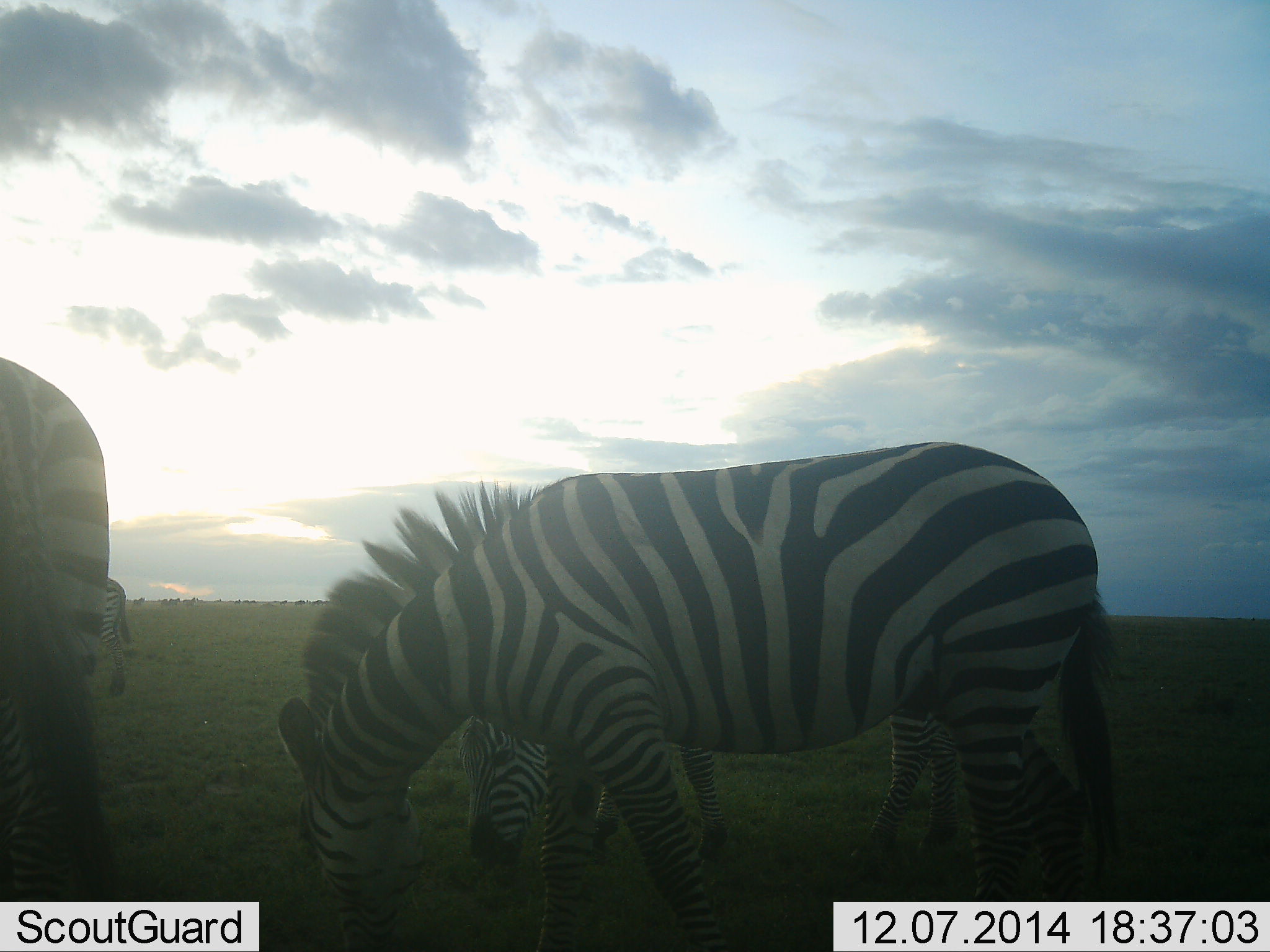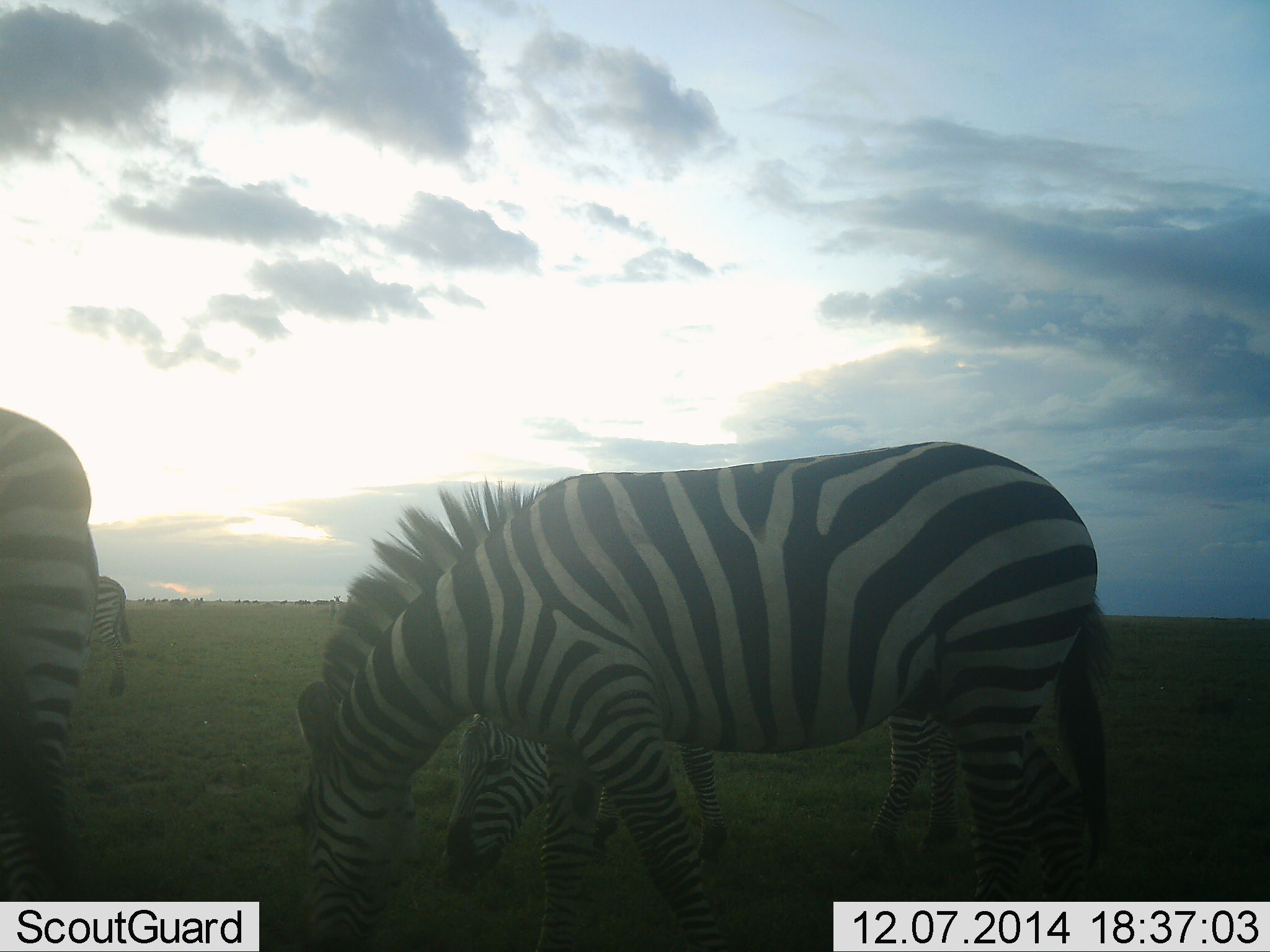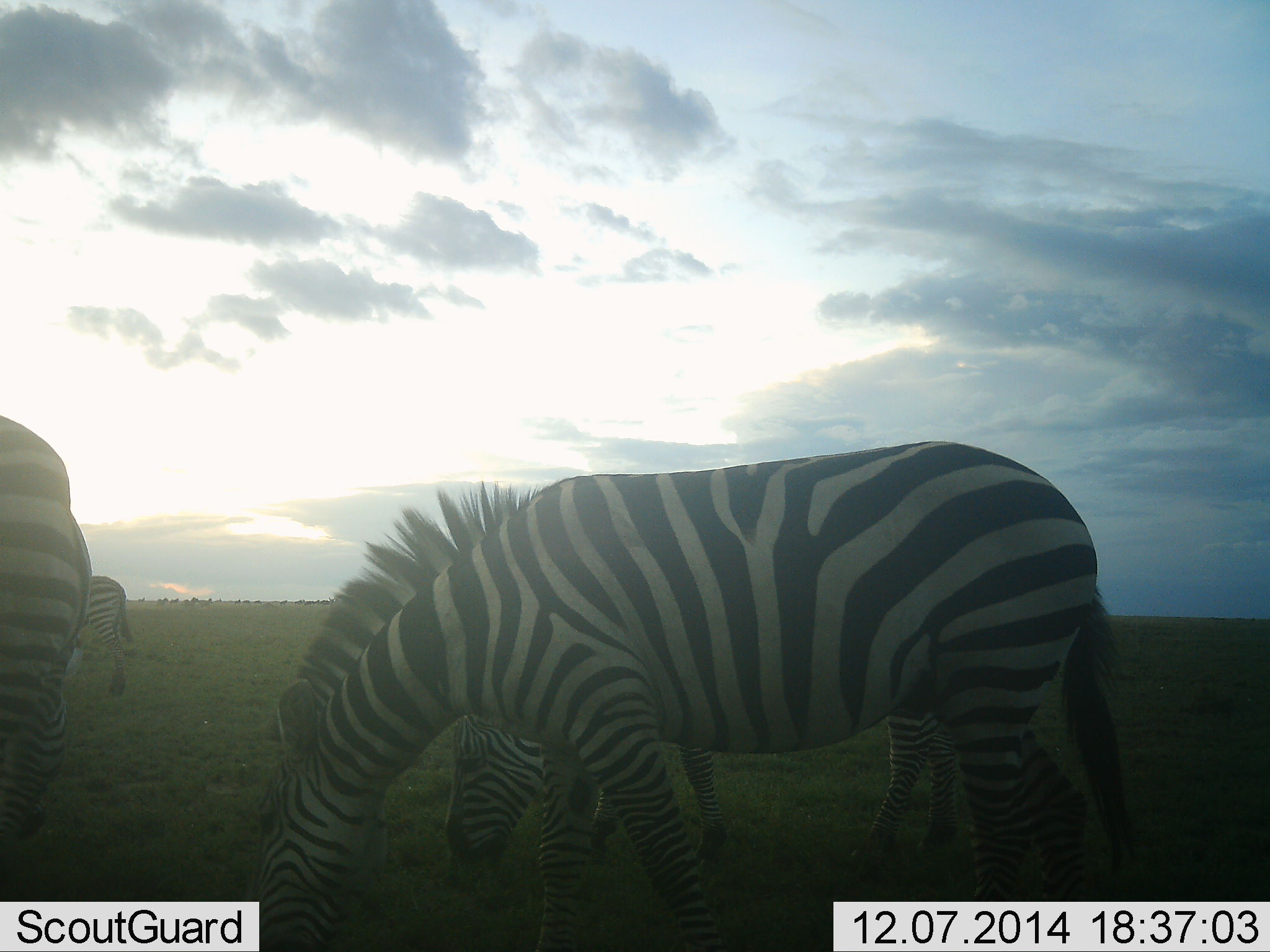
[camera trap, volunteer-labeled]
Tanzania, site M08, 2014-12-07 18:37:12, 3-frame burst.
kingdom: Animalia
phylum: Chordata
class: Mammalia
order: Perissodactyla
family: Equidae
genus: Equus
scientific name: Equus quagga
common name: plains zebra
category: zebra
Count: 4.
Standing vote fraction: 50%.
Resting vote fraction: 0%.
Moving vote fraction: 20%.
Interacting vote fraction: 0%.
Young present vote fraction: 0%.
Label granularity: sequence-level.